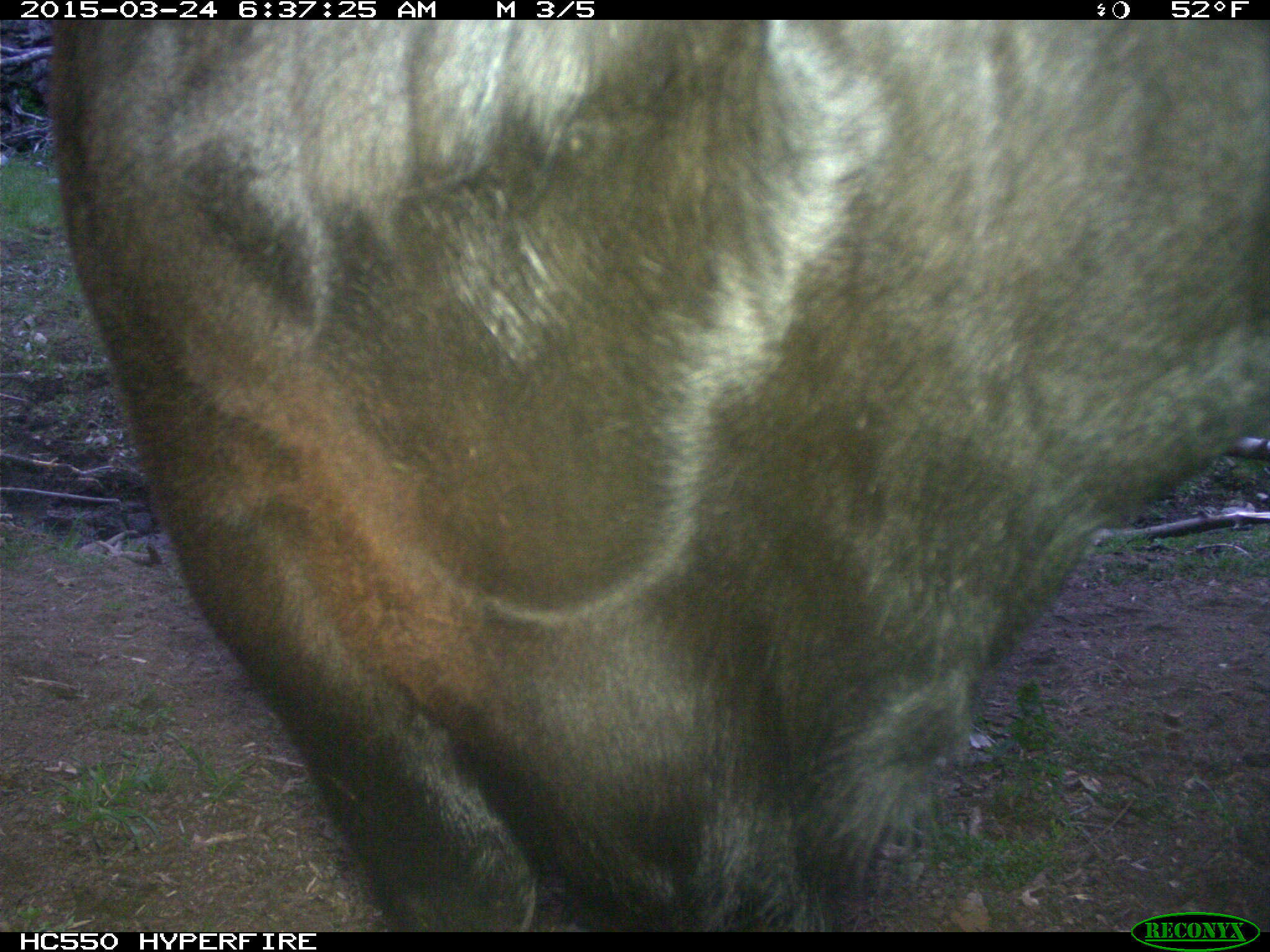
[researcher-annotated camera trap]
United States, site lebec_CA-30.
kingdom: Animalia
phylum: Chordata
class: Mammalia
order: Artiodactyla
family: Bovidae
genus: Bos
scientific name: Bos taurus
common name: domestic cow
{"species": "Bos taurus (domestic cow)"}